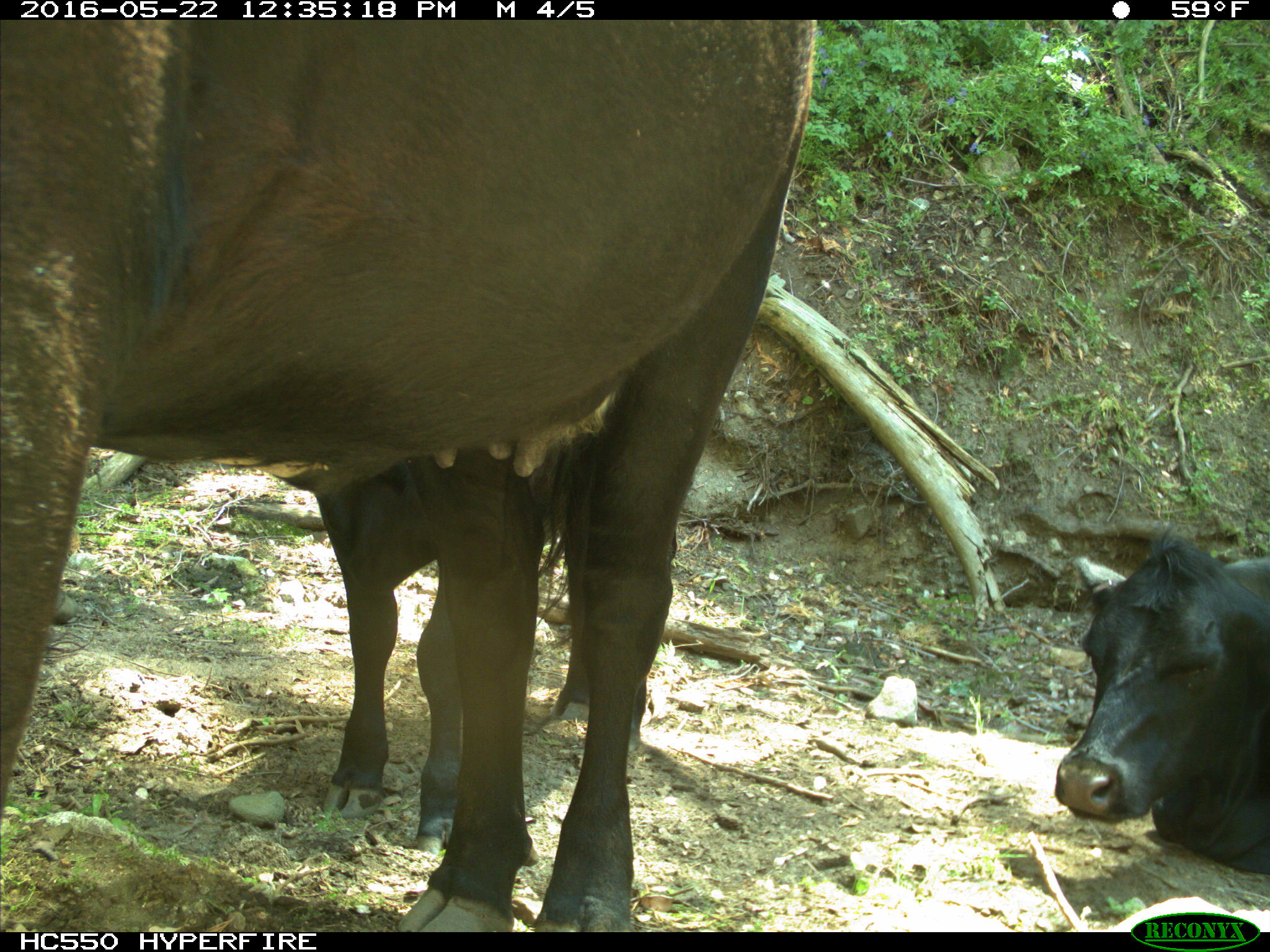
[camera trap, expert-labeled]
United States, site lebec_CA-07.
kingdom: Animalia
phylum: Chordata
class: Mammalia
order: Artiodactyla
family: Bovidae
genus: Bos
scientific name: Bos taurus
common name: domestic cow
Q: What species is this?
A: Bos taurus (domestic cow).